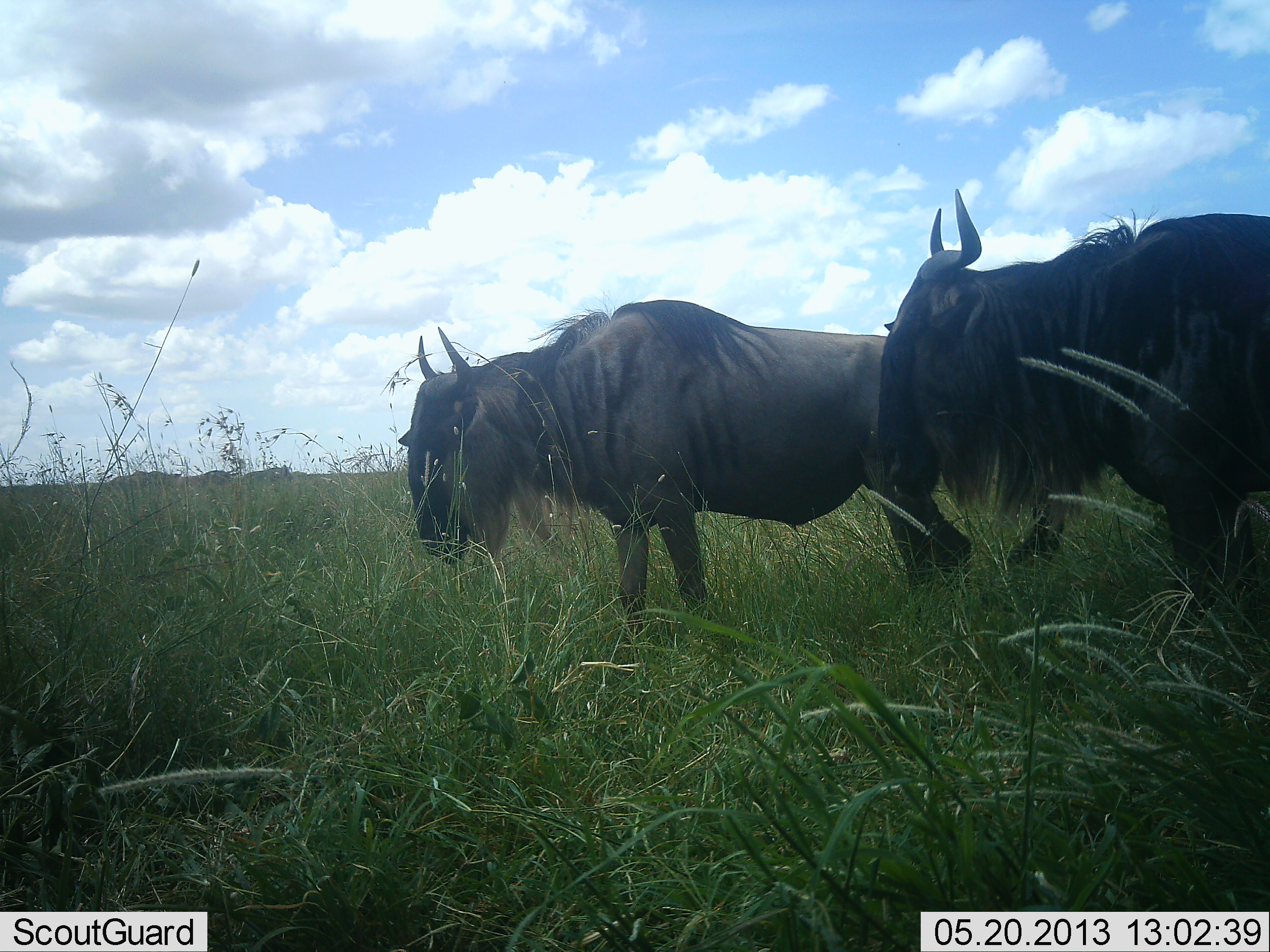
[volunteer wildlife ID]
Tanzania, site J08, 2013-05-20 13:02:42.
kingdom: Animalia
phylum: Chordata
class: Mammalia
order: Artiodactyla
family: Bovidae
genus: Connochaetes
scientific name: Connochaetes taurinus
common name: blue wildebeest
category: wildebeest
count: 2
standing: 80%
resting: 0%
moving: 20%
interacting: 0%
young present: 0%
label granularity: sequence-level